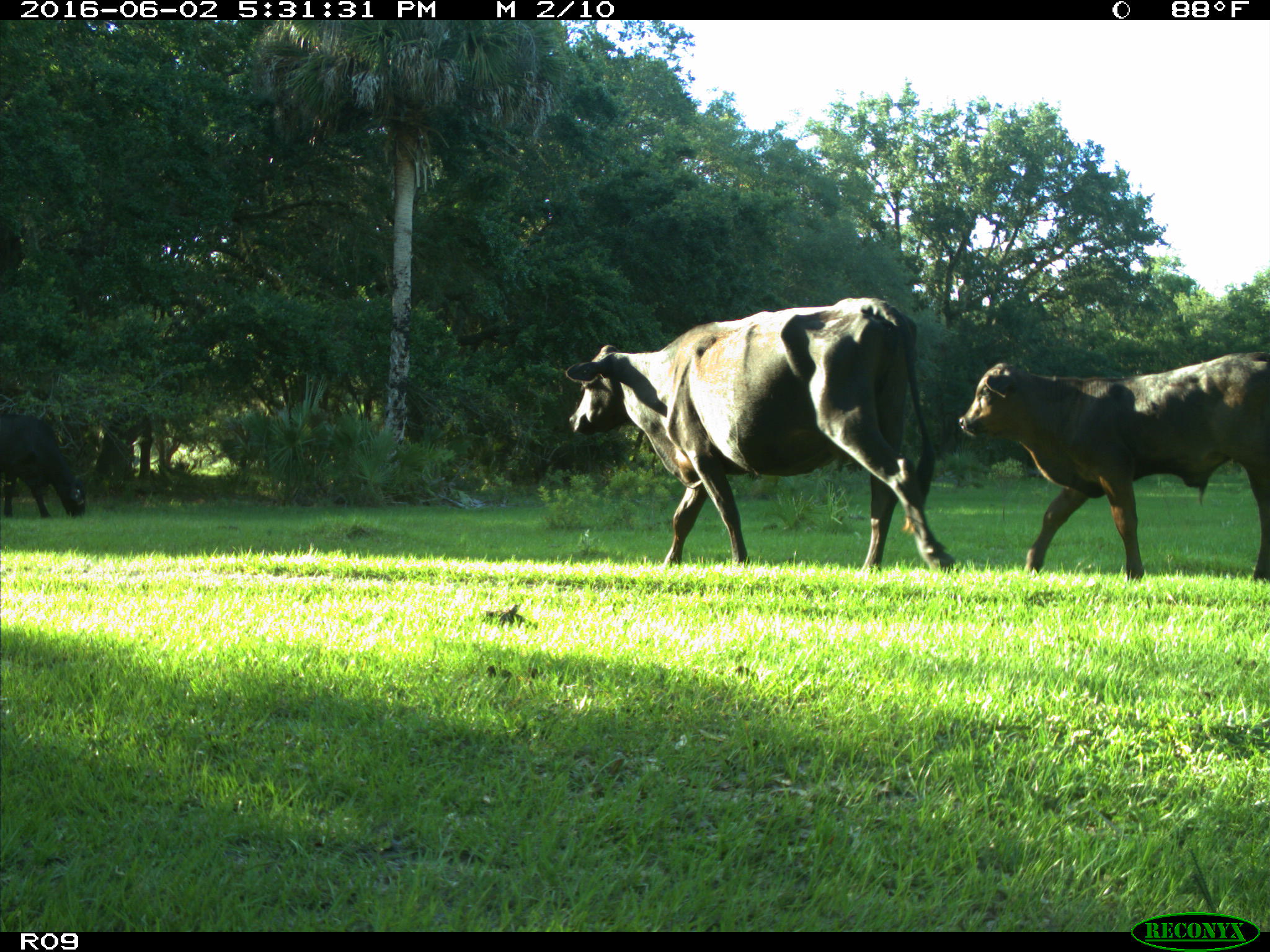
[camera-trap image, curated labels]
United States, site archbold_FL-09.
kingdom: Animalia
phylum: Chordata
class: Mammalia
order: Artiodactyla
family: Bovidae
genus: Bos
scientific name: Bos taurus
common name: domestic cow